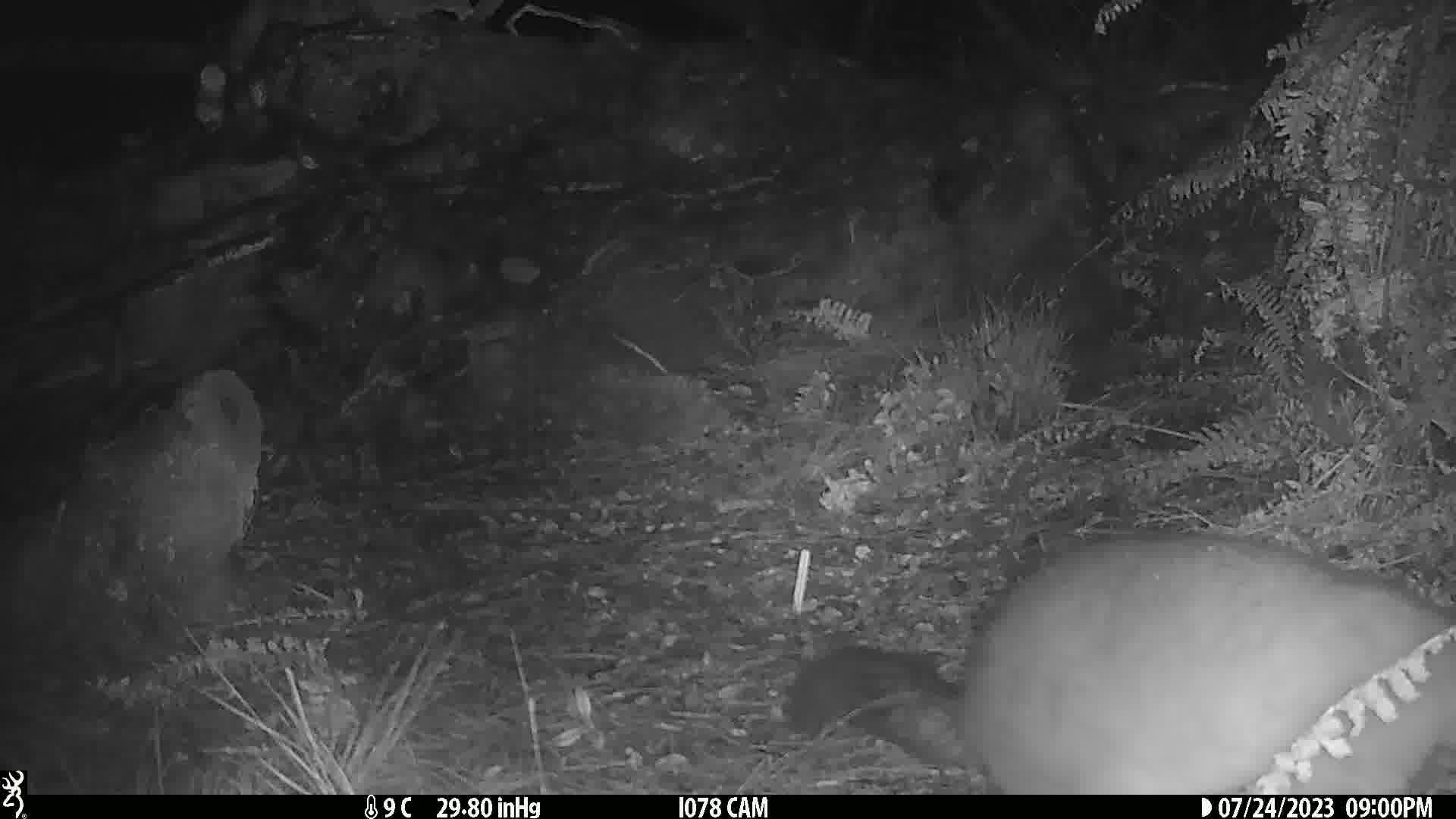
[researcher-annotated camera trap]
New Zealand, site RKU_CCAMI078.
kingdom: Animalia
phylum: Chordata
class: Mammalia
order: Diprotodontia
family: Phalangeridae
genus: Trichosurus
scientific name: Trichosurus vulpecula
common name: common brushtail possum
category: possum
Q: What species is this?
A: Possum (common brushtail possum) (Trichosurus vulpecula).